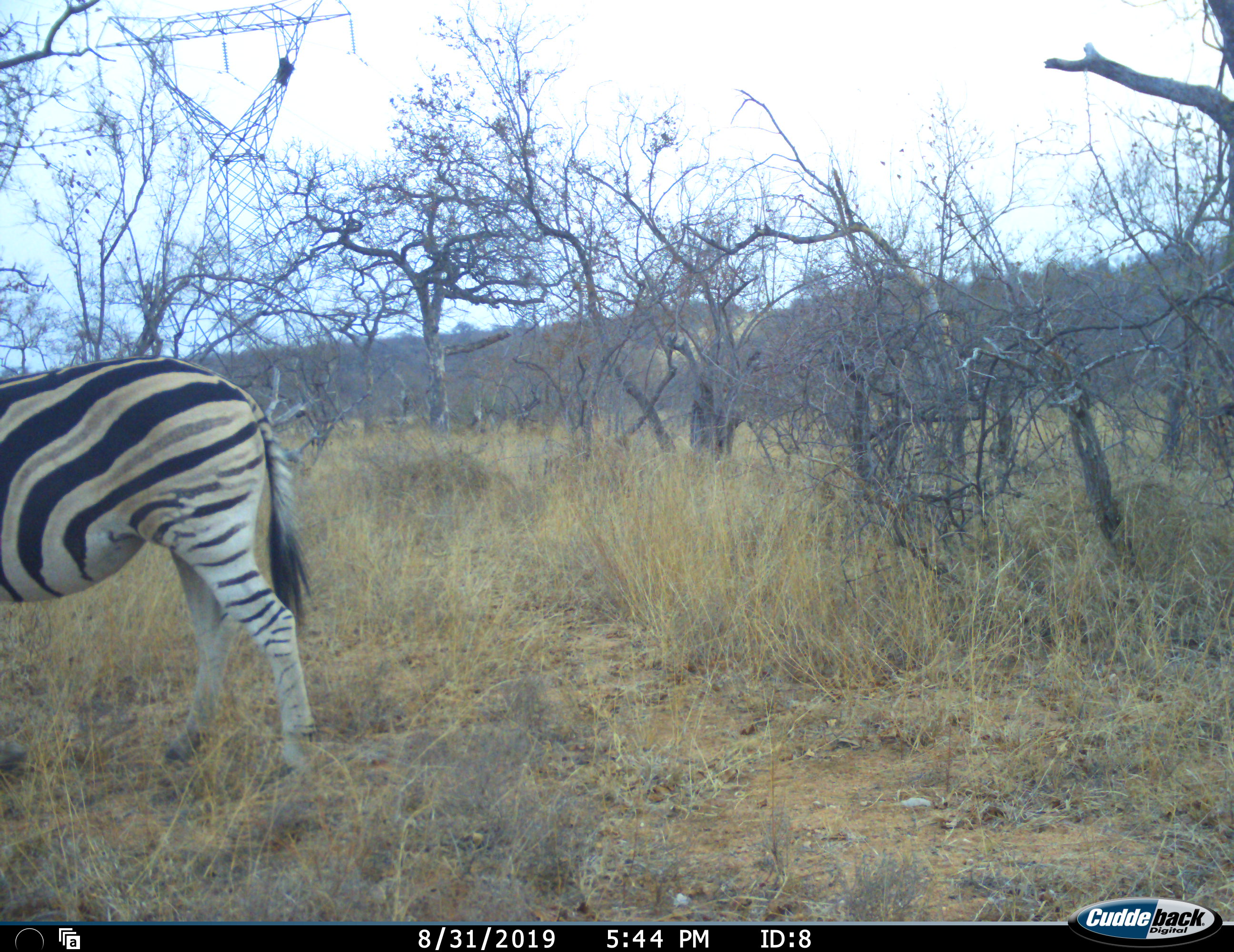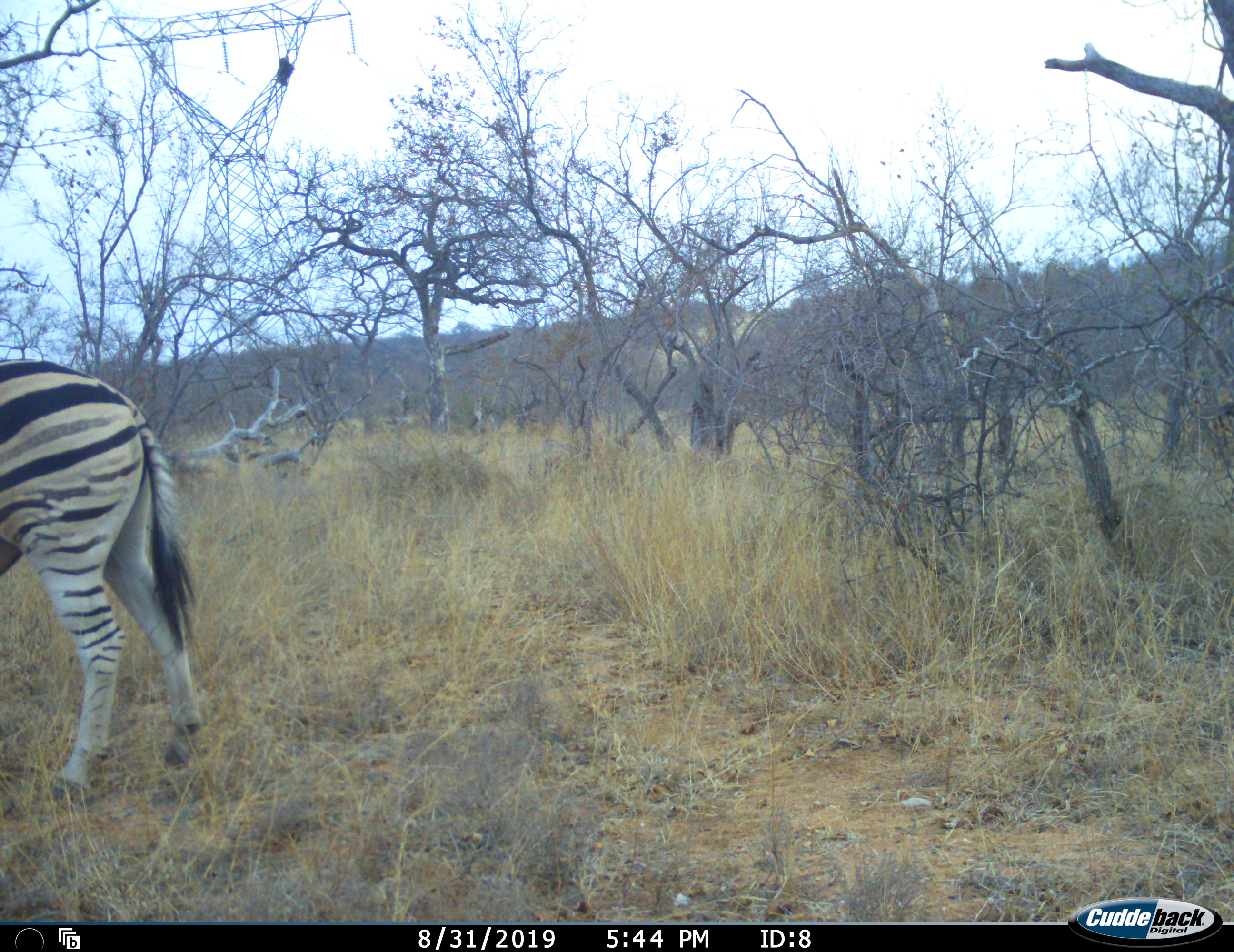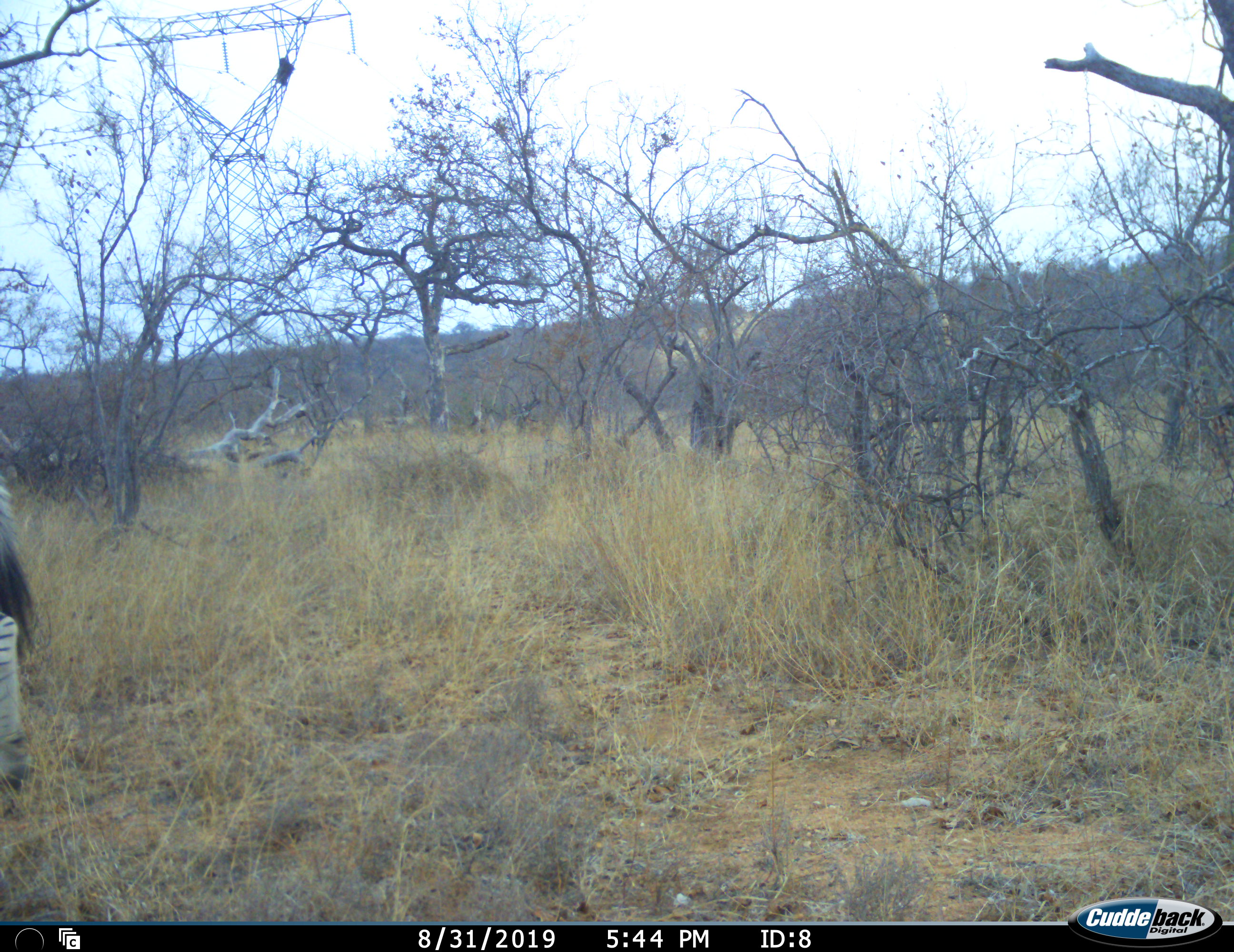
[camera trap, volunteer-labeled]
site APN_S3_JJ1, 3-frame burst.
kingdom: Animalia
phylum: Chordata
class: Mammalia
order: Perissodactyla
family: Equidae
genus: Equus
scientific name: Equus quagga burchellii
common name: burchell's zebra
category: zebraburchells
Zebraburchells (burchell's zebra) (Equus quagga burchellii), count 1. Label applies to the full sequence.